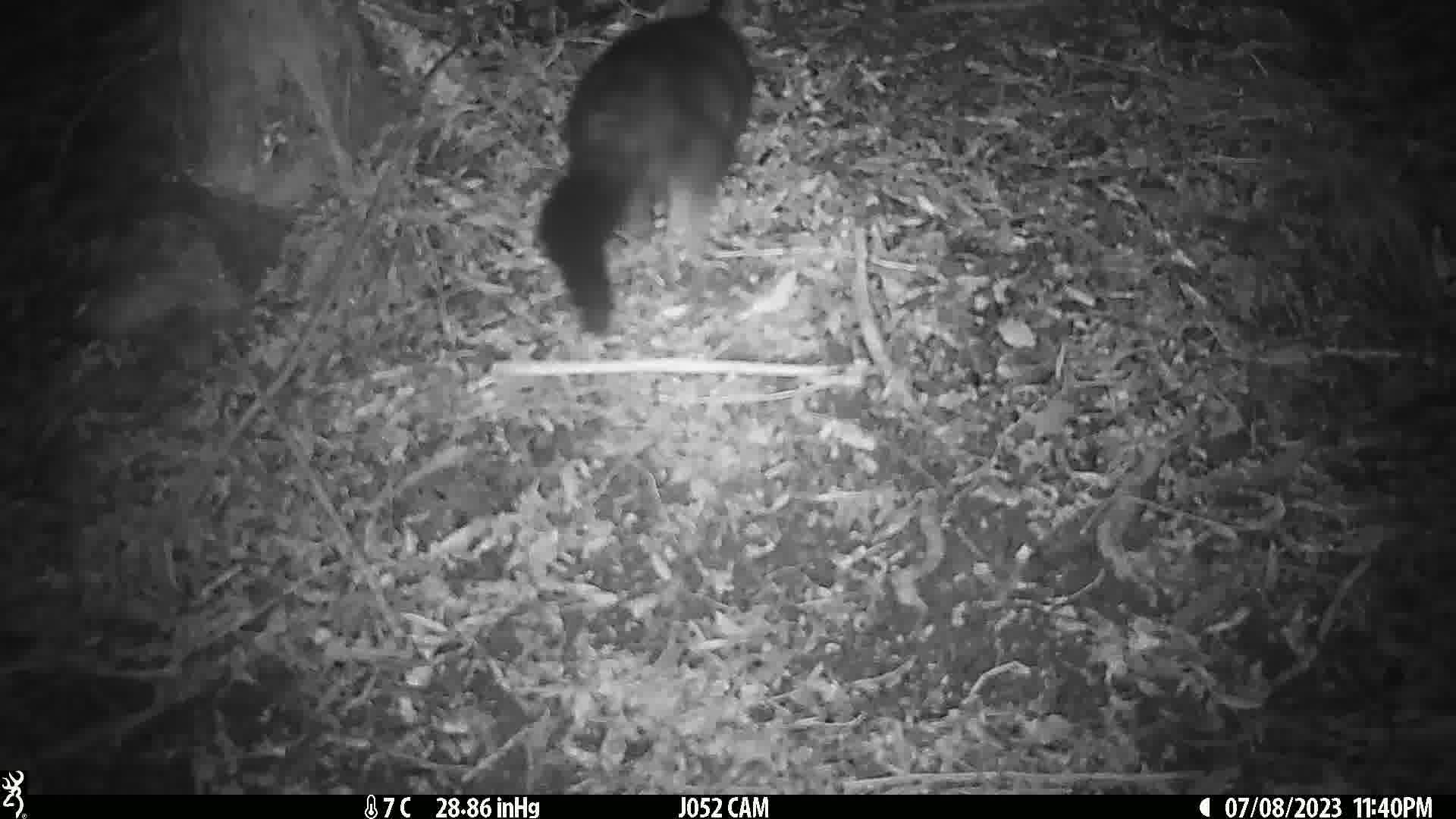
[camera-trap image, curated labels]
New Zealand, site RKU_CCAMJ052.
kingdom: Animalia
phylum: Chordata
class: Mammalia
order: Diprotodontia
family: Phalangeridae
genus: Trichosurus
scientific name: Trichosurus vulpecula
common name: common brushtail possum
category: possum